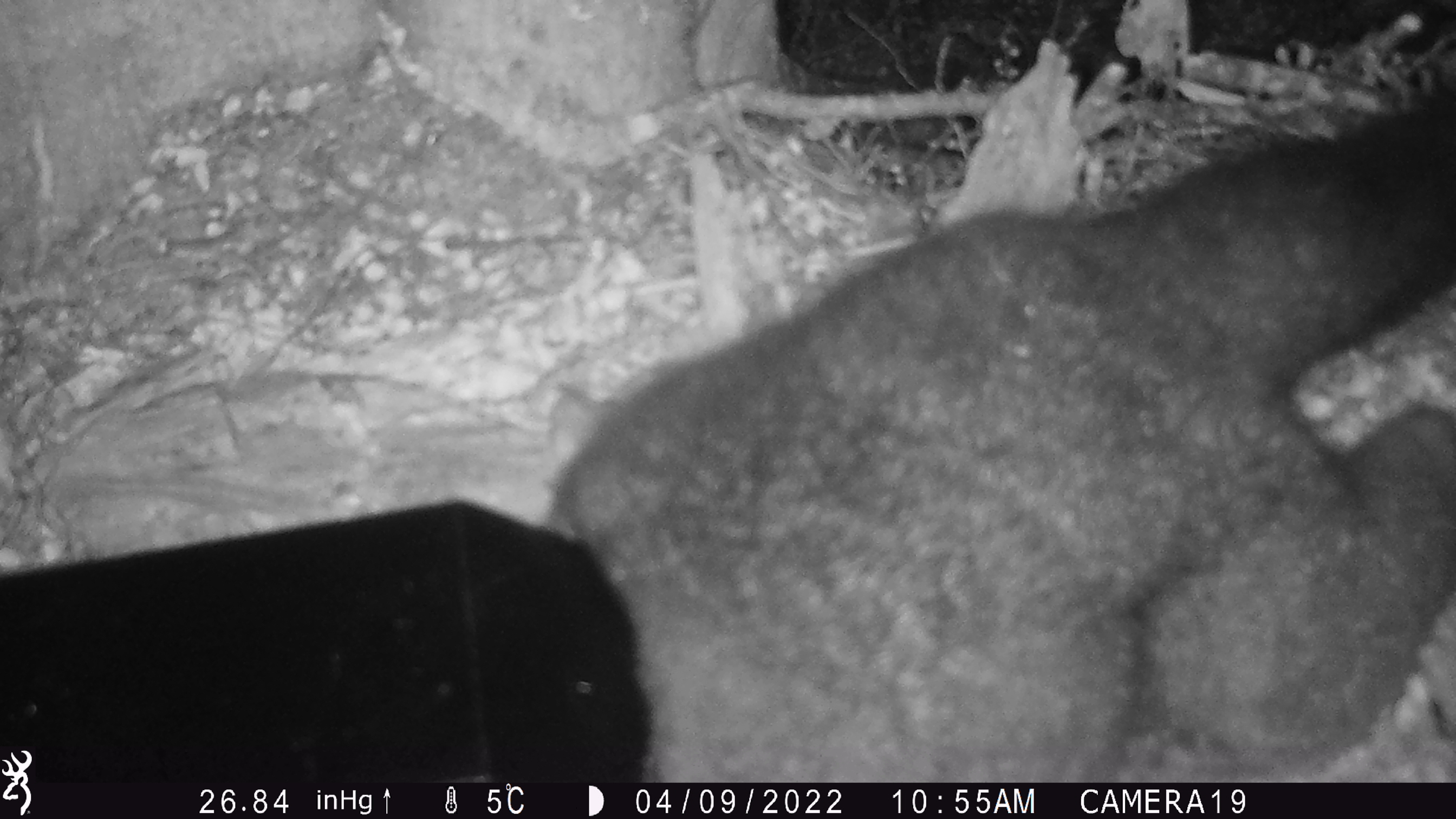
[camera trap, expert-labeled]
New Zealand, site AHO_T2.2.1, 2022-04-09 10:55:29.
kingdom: Animalia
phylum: Chordata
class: Mammalia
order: Diprotodontia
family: Phalangeridae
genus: Trichosurus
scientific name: Trichosurus vulpecula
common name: common brushtail possum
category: possum